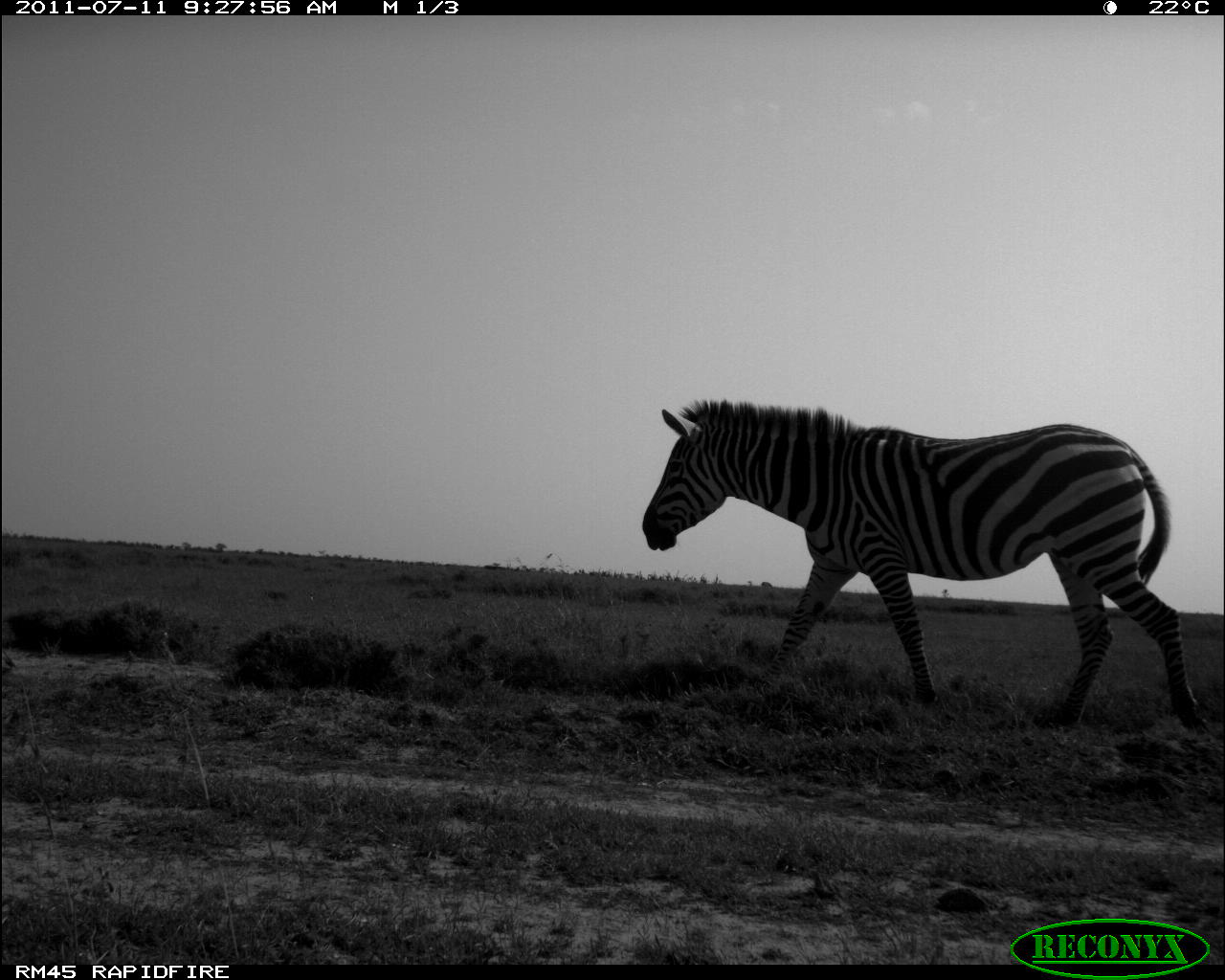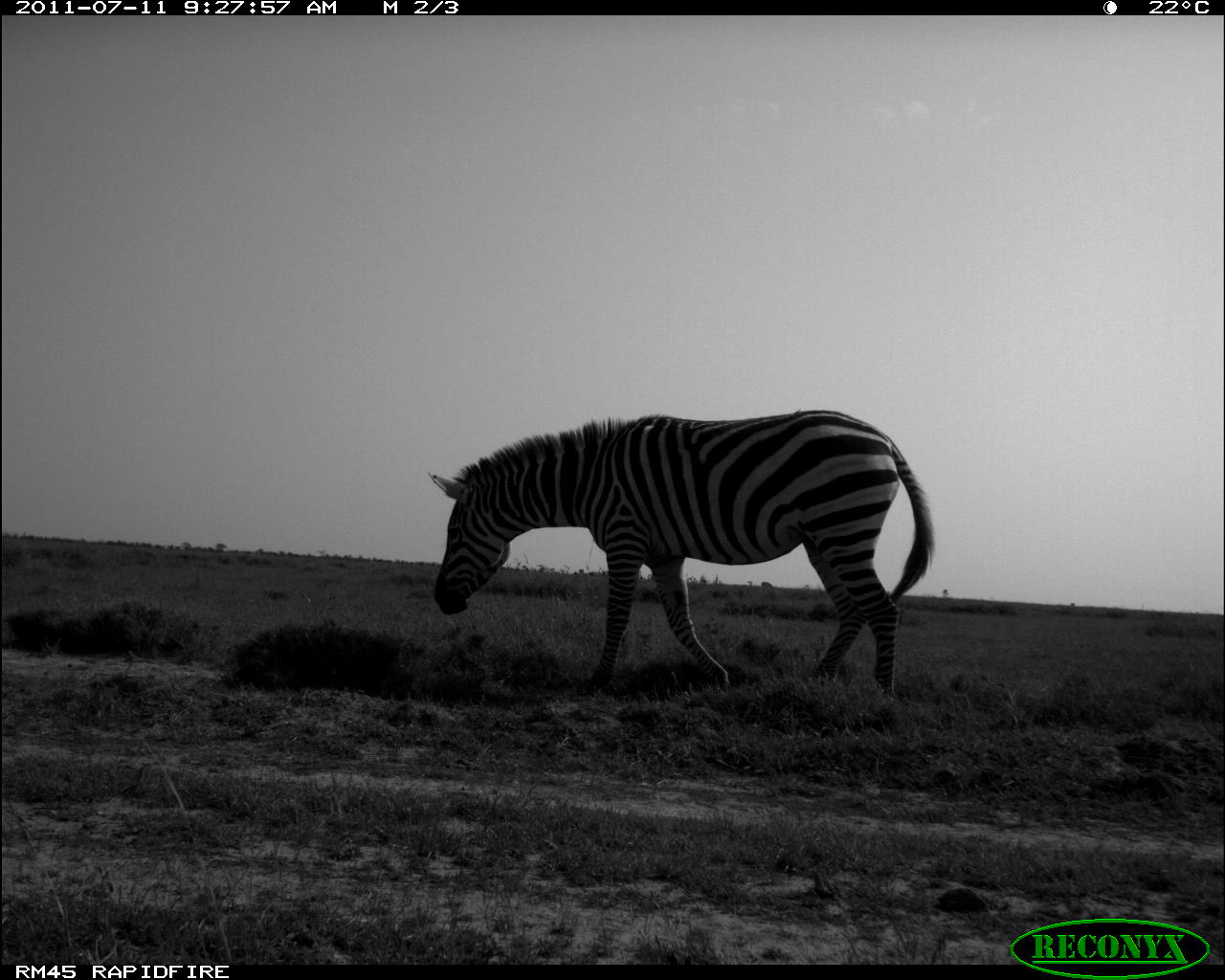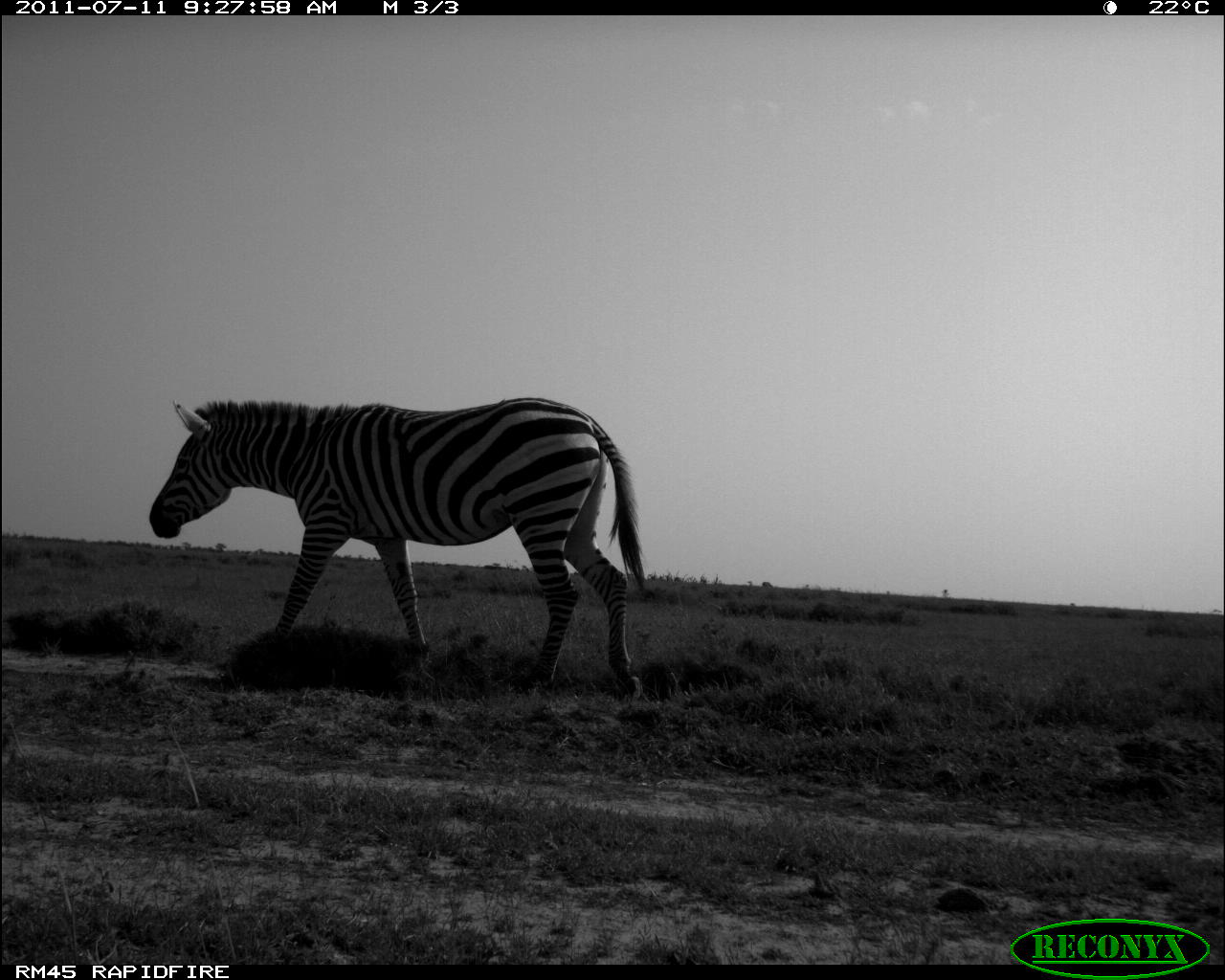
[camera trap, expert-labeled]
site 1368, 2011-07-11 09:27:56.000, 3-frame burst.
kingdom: Animalia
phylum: Chordata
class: Mammalia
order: Perissodactyla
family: Equidae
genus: Equus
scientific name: Equus quagga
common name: plains zebra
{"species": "Equus quagga (plains zebra)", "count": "1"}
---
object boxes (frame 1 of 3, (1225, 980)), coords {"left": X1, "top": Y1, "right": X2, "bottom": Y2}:
equus quagga: {"left": 641, "top": 396, "right": 1214, "bottom": 740}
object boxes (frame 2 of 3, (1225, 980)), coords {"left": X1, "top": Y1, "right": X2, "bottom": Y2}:
equus quagga: {"left": 426, "top": 409, "right": 935, "bottom": 700}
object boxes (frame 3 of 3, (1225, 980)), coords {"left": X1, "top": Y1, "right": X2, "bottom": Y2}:
equus quagga: {"left": 144, "top": 395, "right": 646, "bottom": 700}